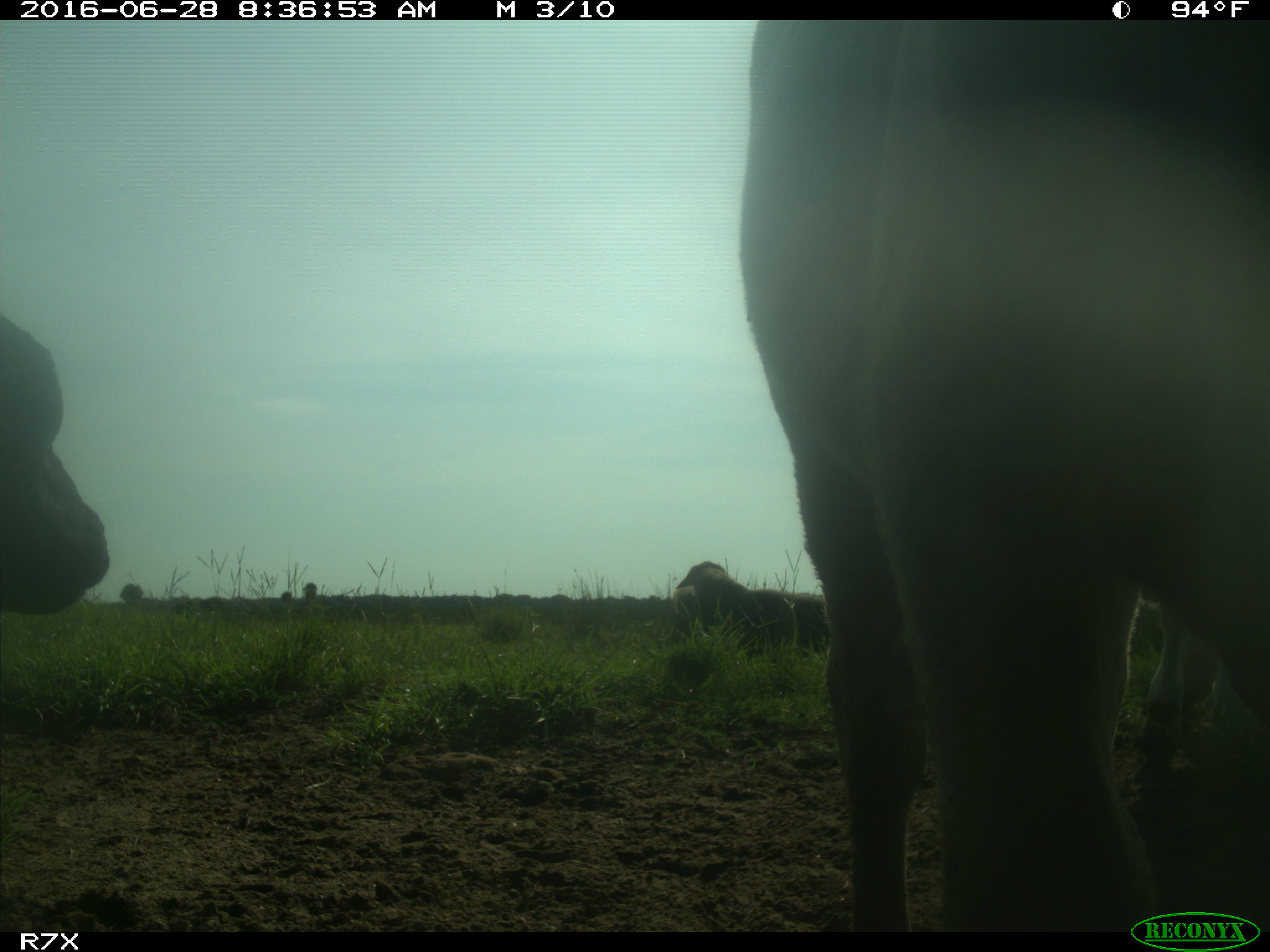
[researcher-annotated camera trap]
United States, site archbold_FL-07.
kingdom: Animalia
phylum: Chordata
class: Mammalia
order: Artiodactyla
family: Bovidae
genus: Bos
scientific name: Bos taurus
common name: domestic cow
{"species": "Bos taurus (domestic cow)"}